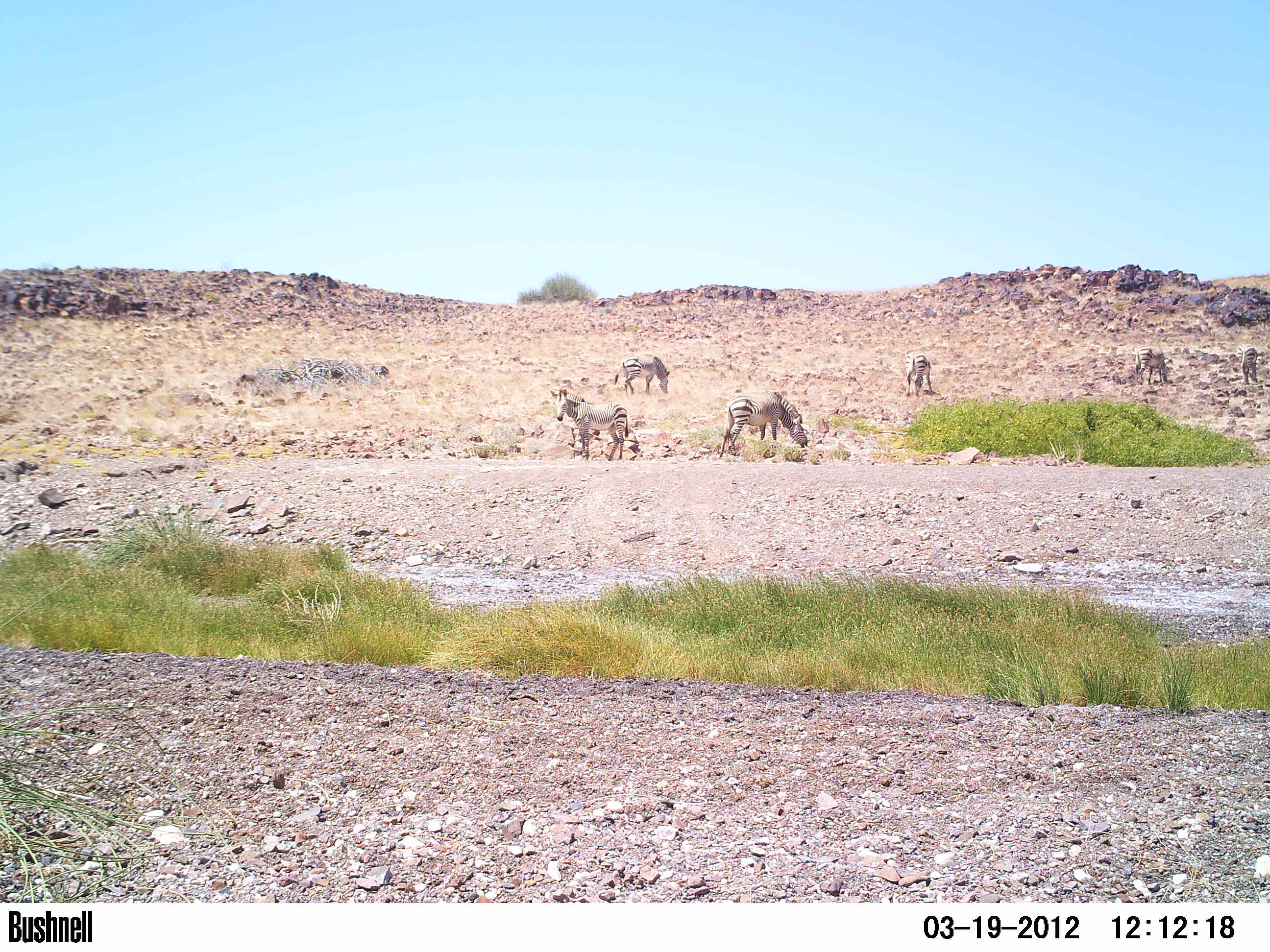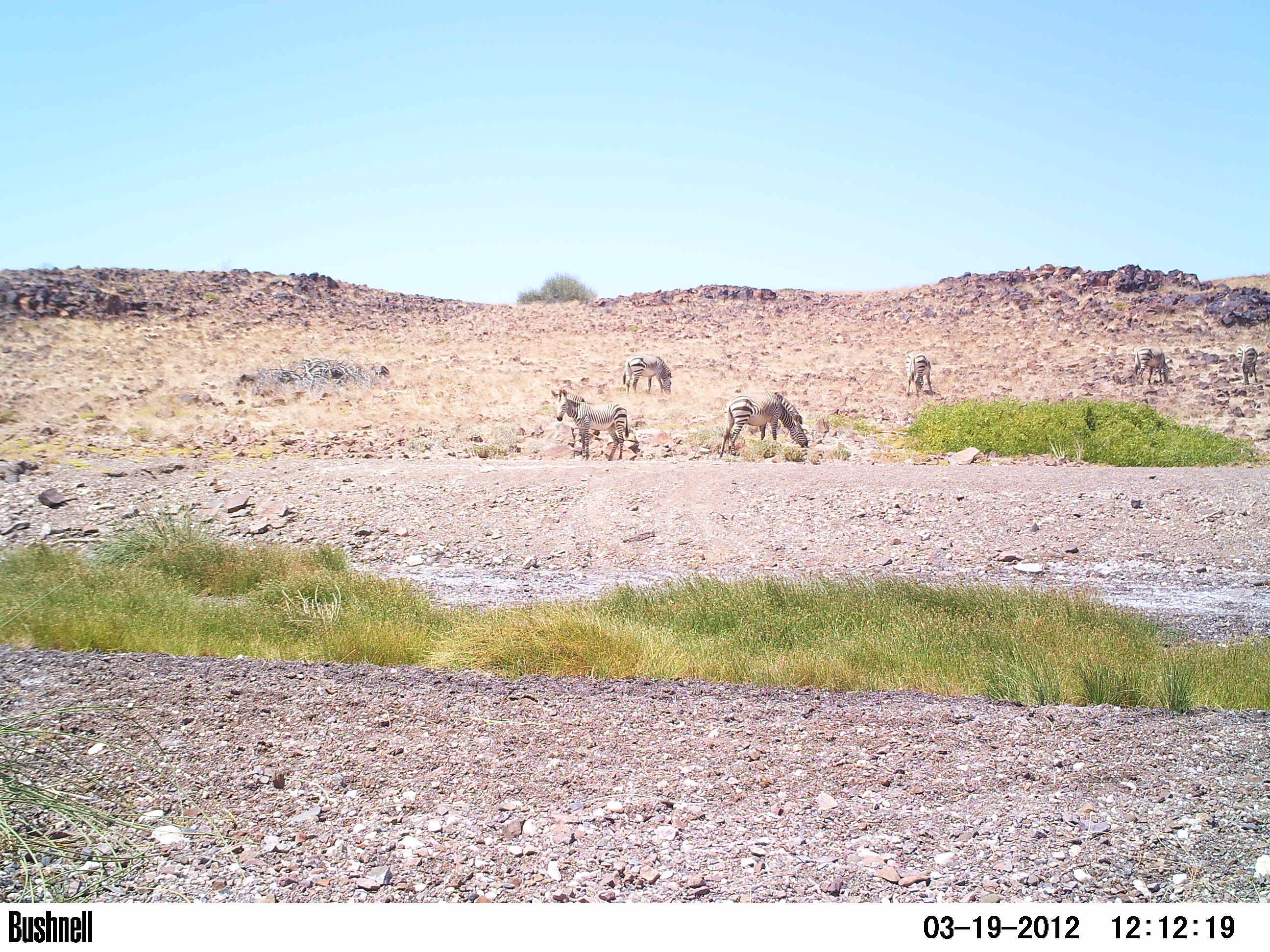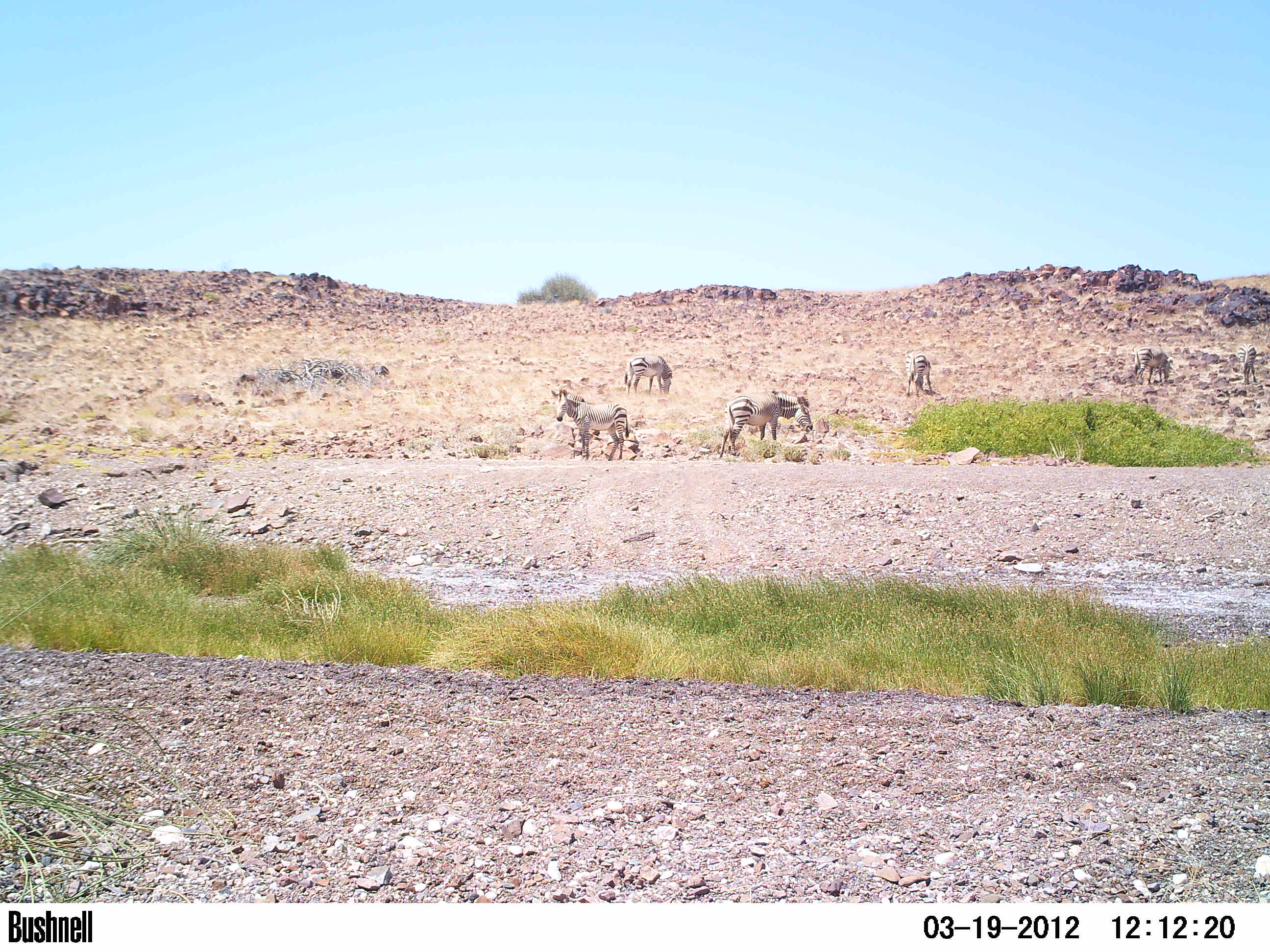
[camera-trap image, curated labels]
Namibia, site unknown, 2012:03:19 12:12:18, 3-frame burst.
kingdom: Animalia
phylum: Chordata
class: Mammalia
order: Perissodactyla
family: Equidae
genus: Equus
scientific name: Equus zebra hartmannae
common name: hartmann's mountain zebra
Equus zebra hartmannae (hartmann's mountain zebra).